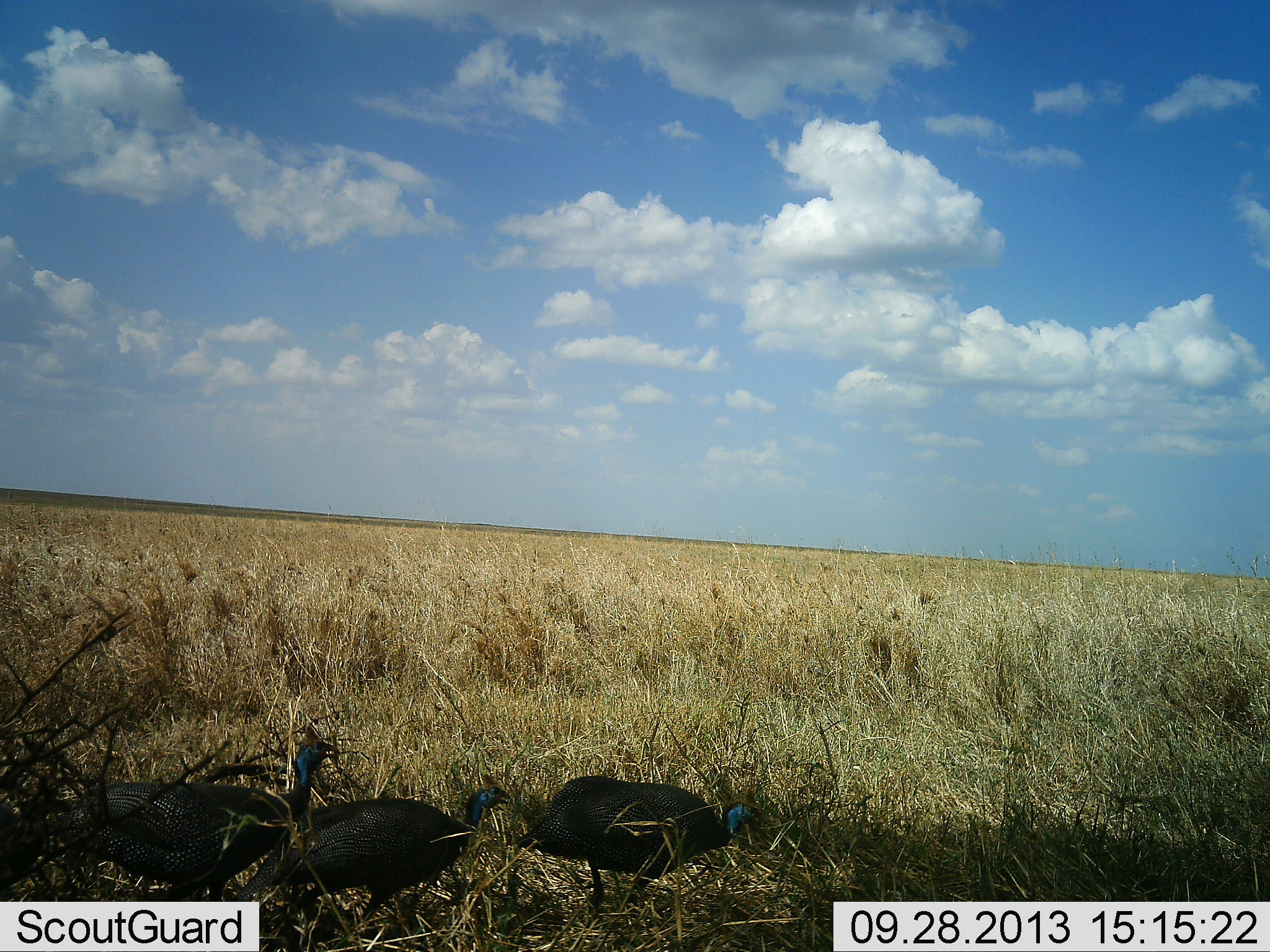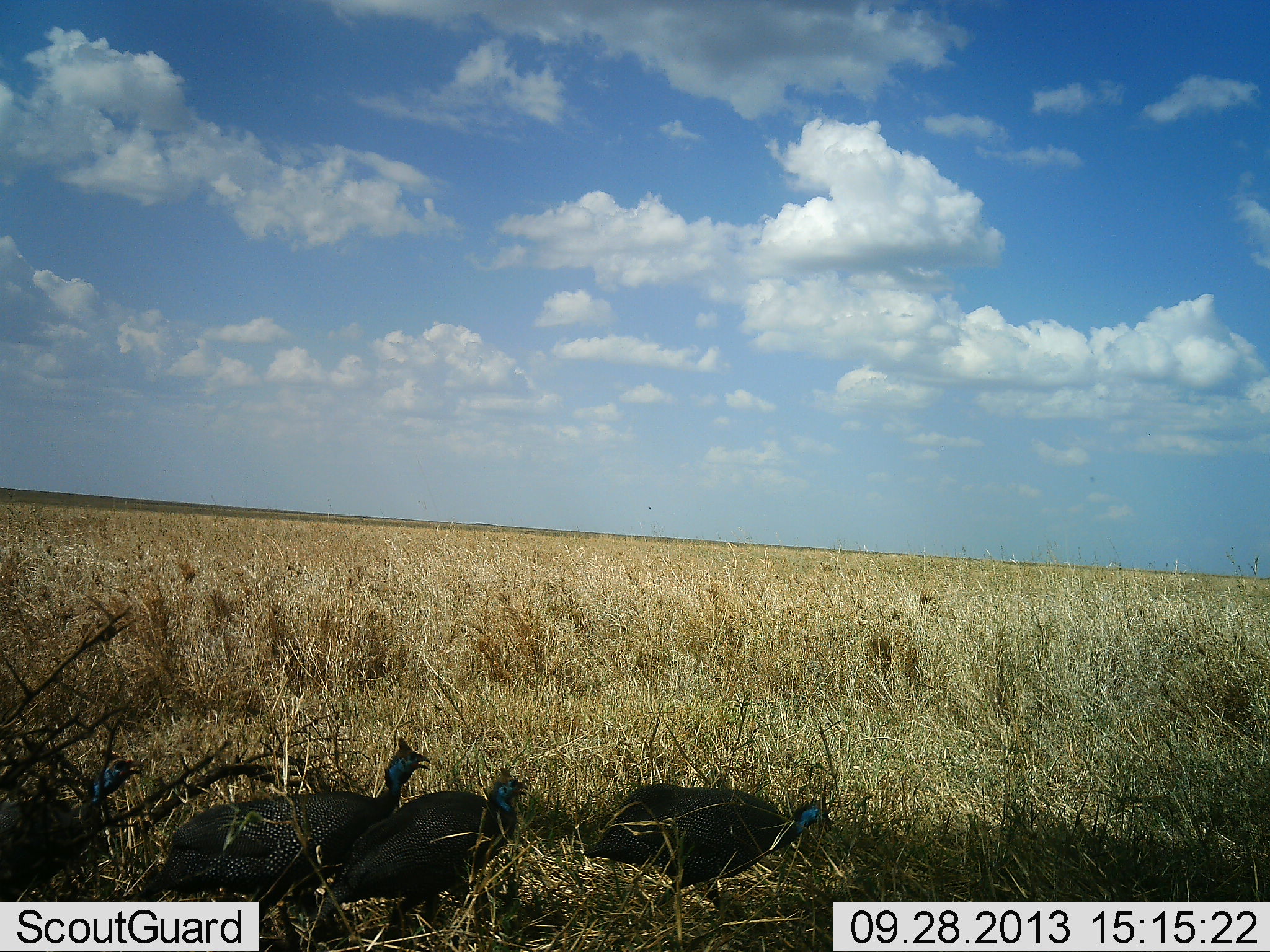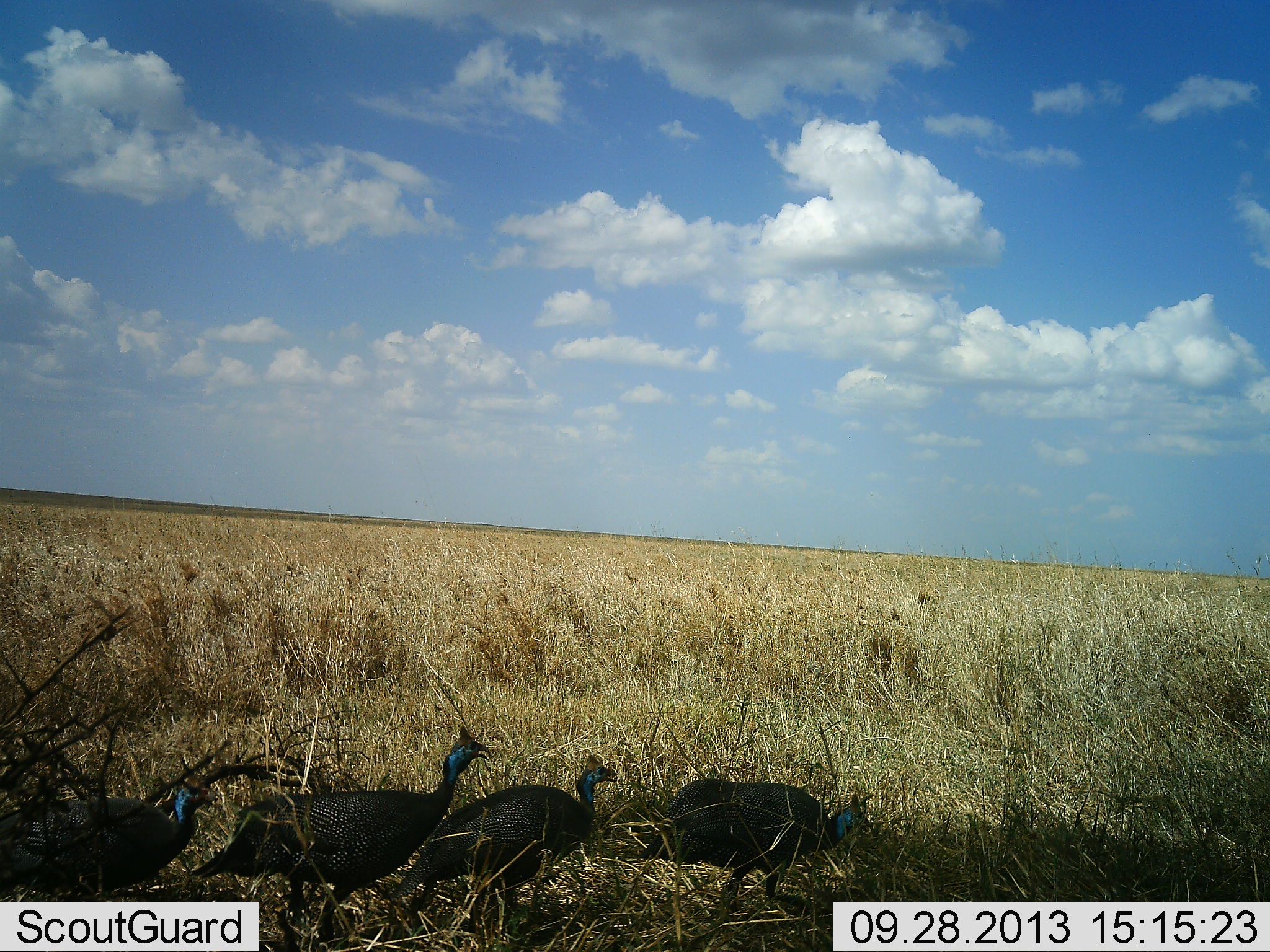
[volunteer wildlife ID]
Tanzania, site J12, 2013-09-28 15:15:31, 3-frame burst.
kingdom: Animalia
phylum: Chordata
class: Aves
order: Galliformes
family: Numididae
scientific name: Numididae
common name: guinea fowl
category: guineafowl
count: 4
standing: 0%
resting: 0%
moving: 100%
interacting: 0%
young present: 0%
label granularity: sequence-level